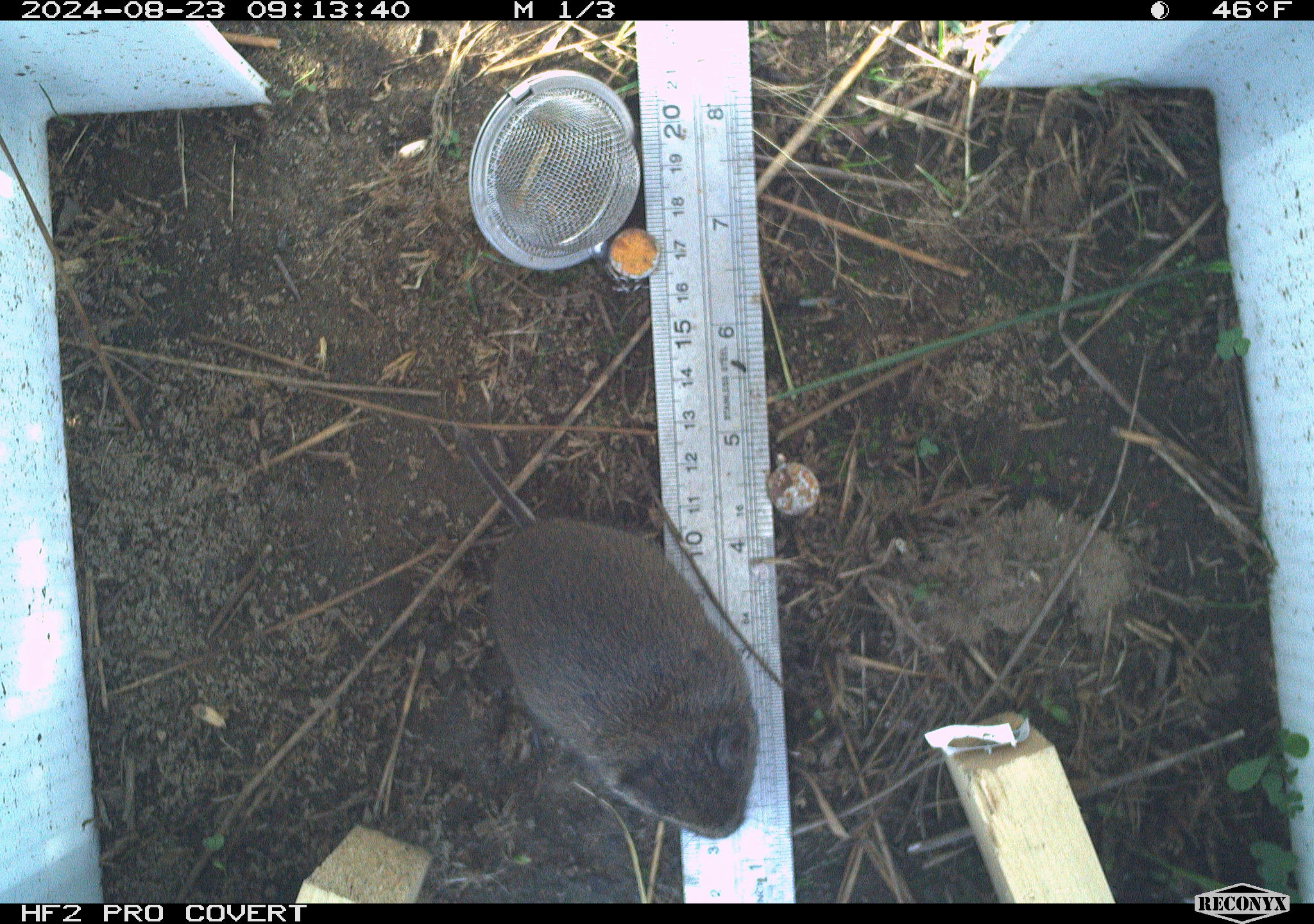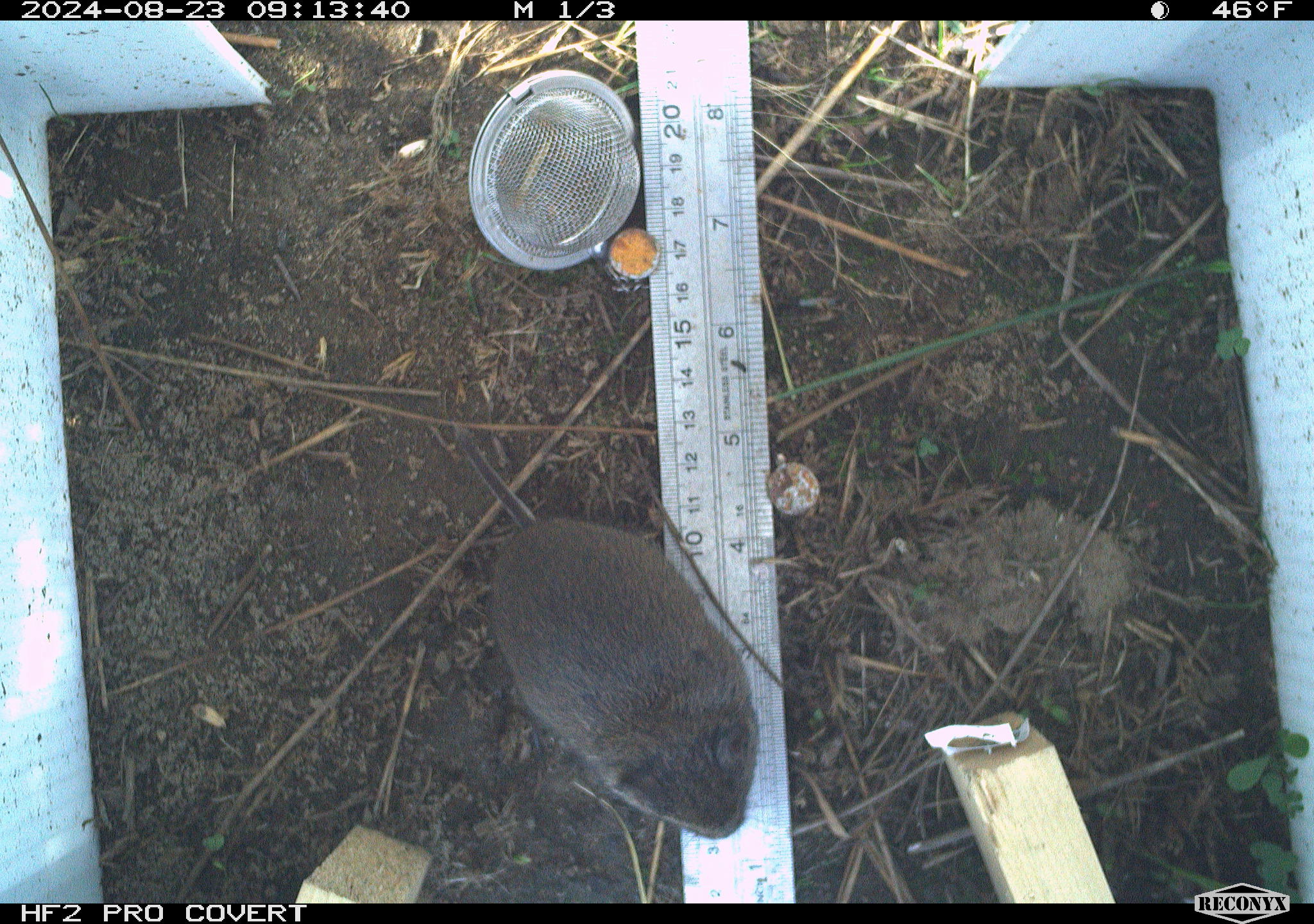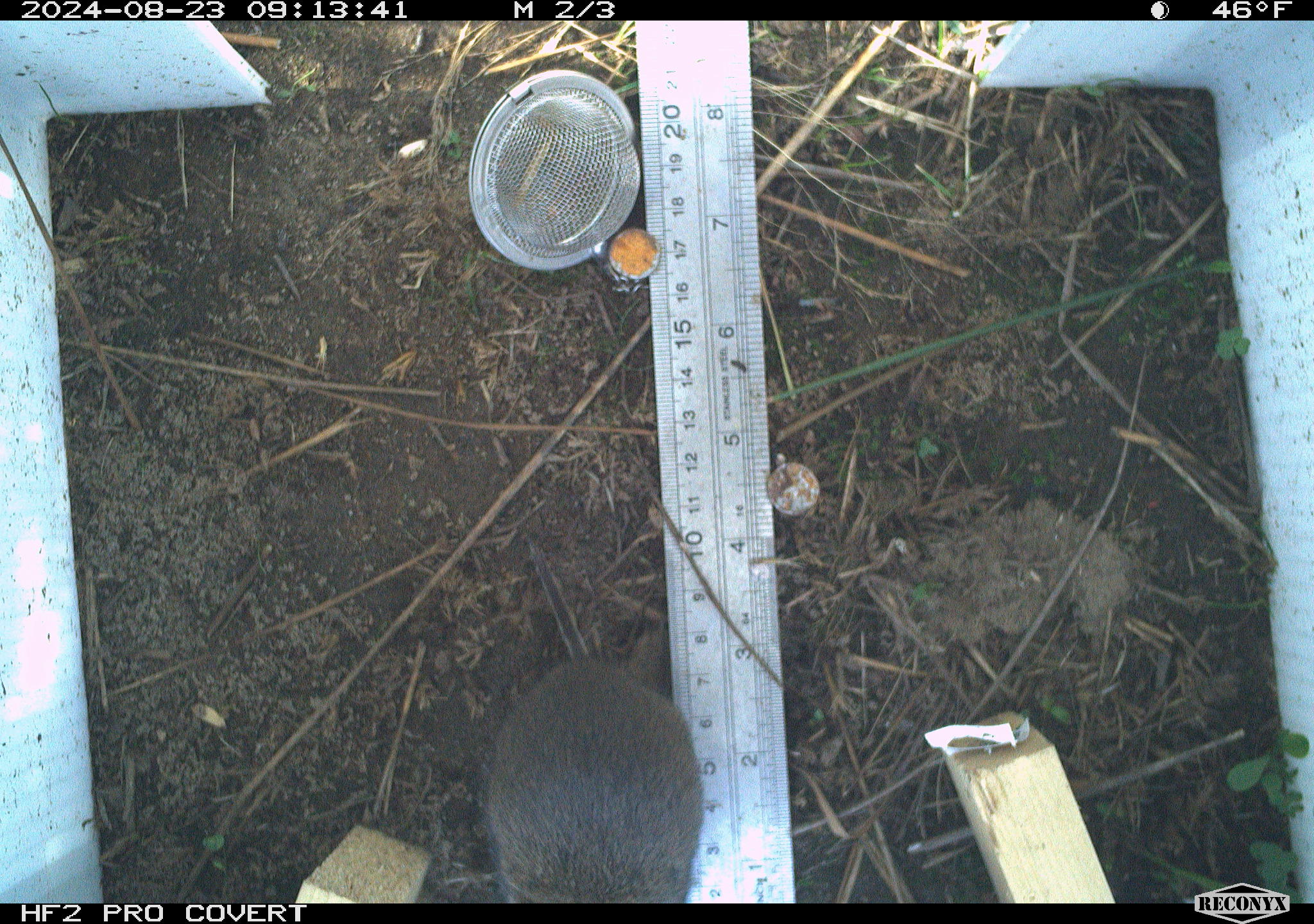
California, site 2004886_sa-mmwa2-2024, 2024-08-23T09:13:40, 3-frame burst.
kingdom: Animalia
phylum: Chordata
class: Mammalia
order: Rodentia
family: Cricetidae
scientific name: Arvicolinae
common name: voles, lemmings, and muskrats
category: arvicolinae subfamily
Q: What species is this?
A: Arvicolinae subfamily (voles, lemmings, and muskrats) (Arvicolinae).